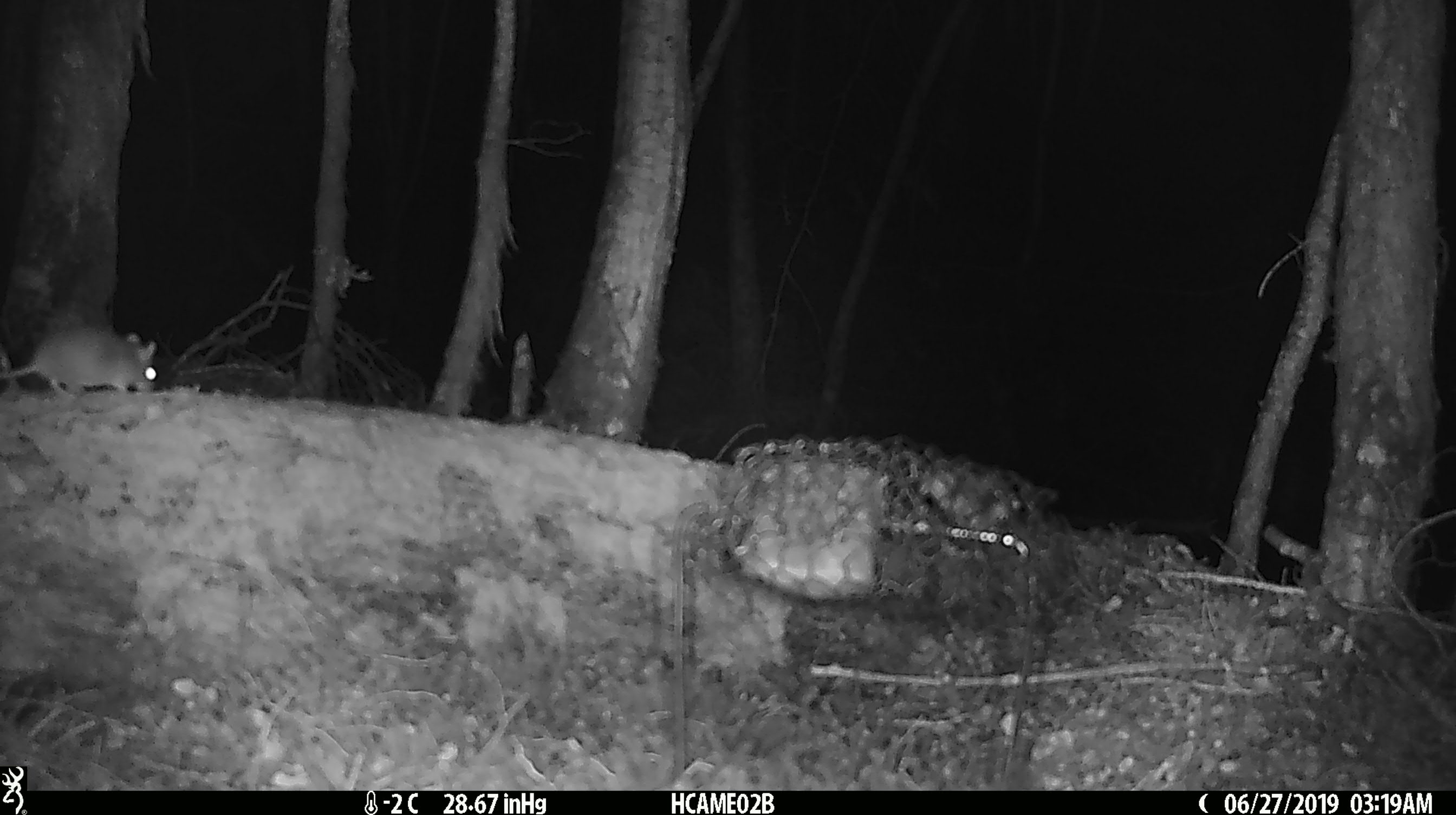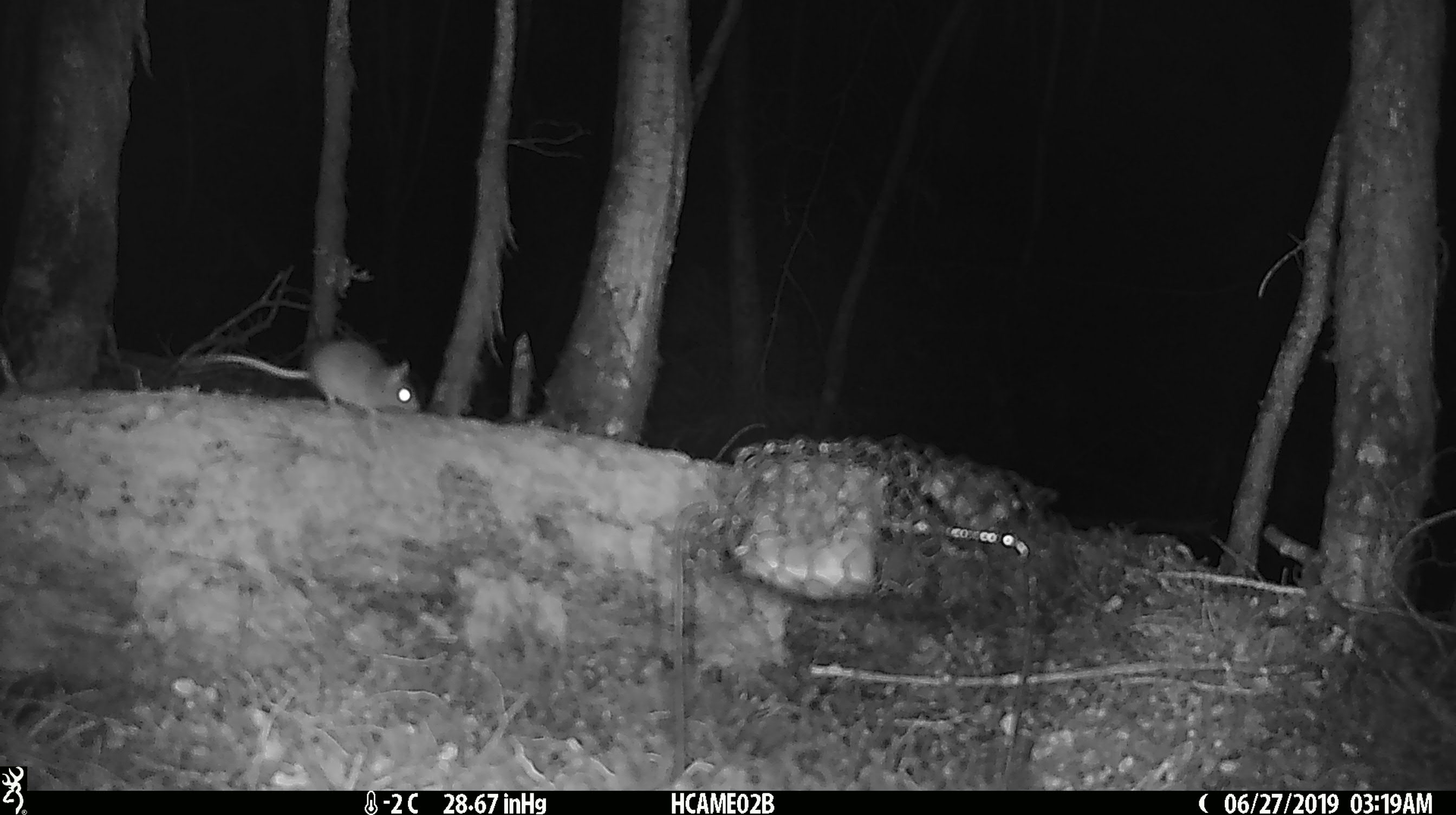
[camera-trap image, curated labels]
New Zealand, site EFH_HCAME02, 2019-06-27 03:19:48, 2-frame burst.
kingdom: Animalia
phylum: Chordata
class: Mammalia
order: Rodentia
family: Muridae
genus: Mus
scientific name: Mus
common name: mouse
Mouse (Mus).